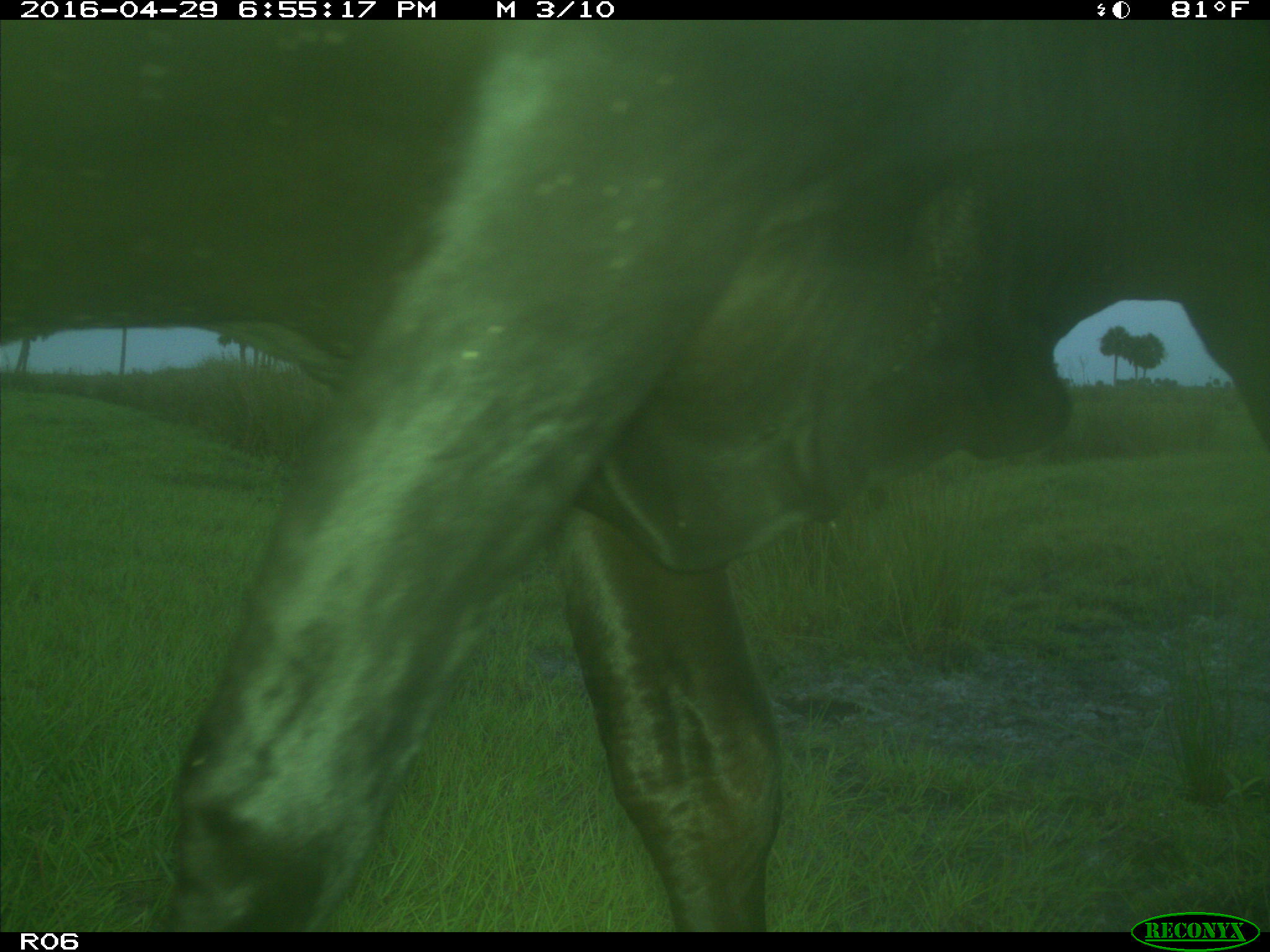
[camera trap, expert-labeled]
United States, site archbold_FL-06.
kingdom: Animalia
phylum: Chordata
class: Mammalia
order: Artiodactyla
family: Bovidae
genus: Bos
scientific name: Bos taurus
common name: domestic cow